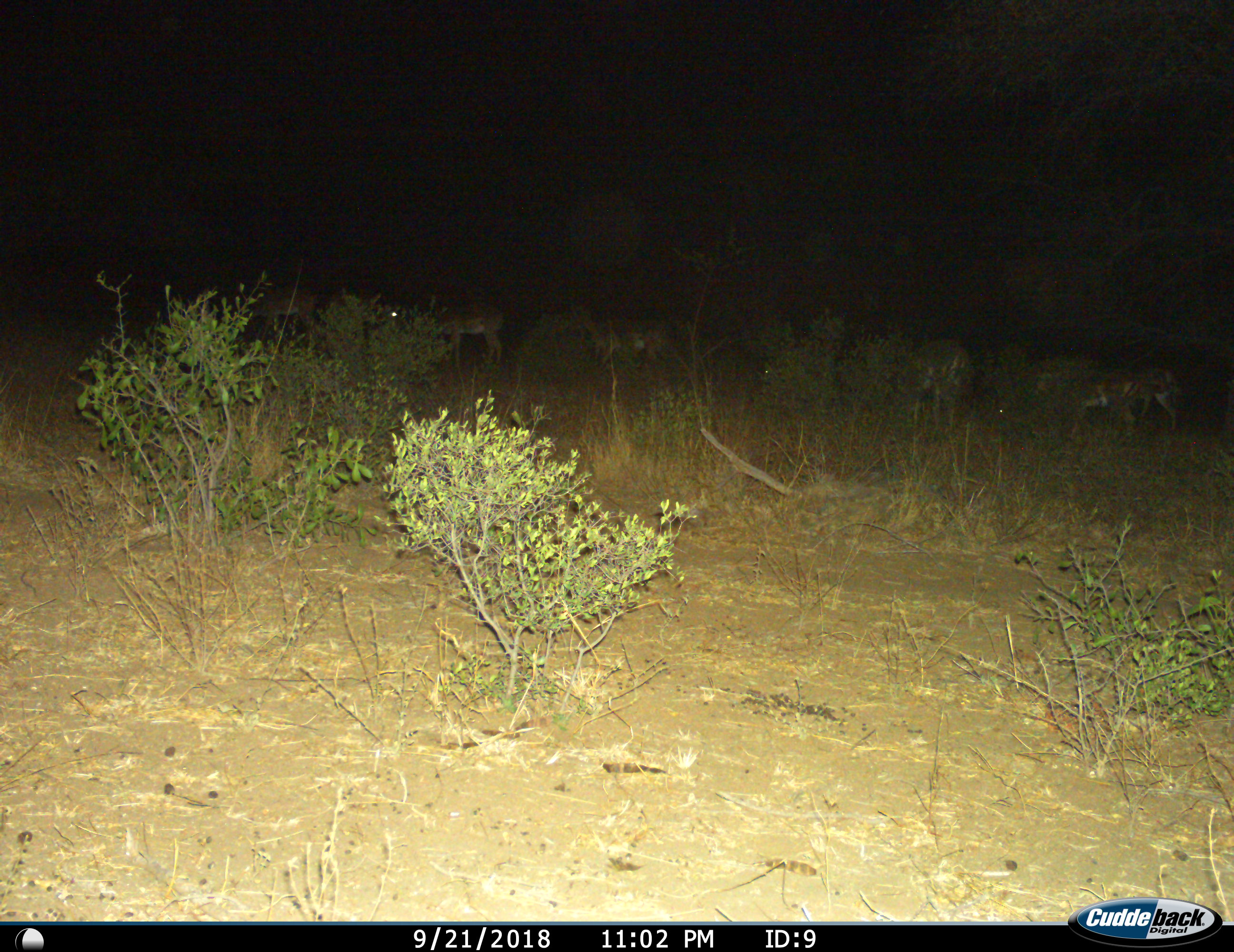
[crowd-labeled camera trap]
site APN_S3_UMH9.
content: unidentified animal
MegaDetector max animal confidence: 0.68